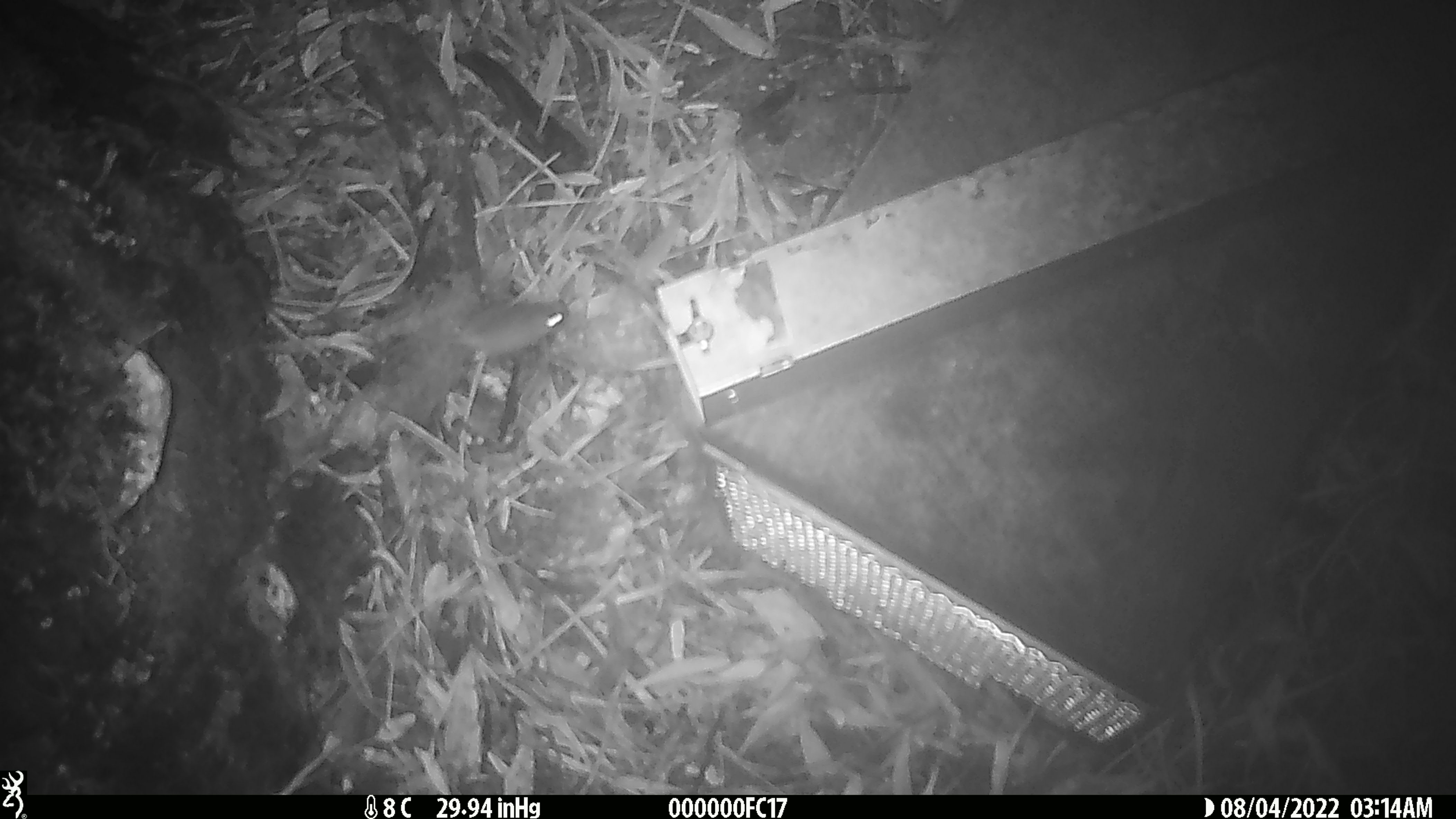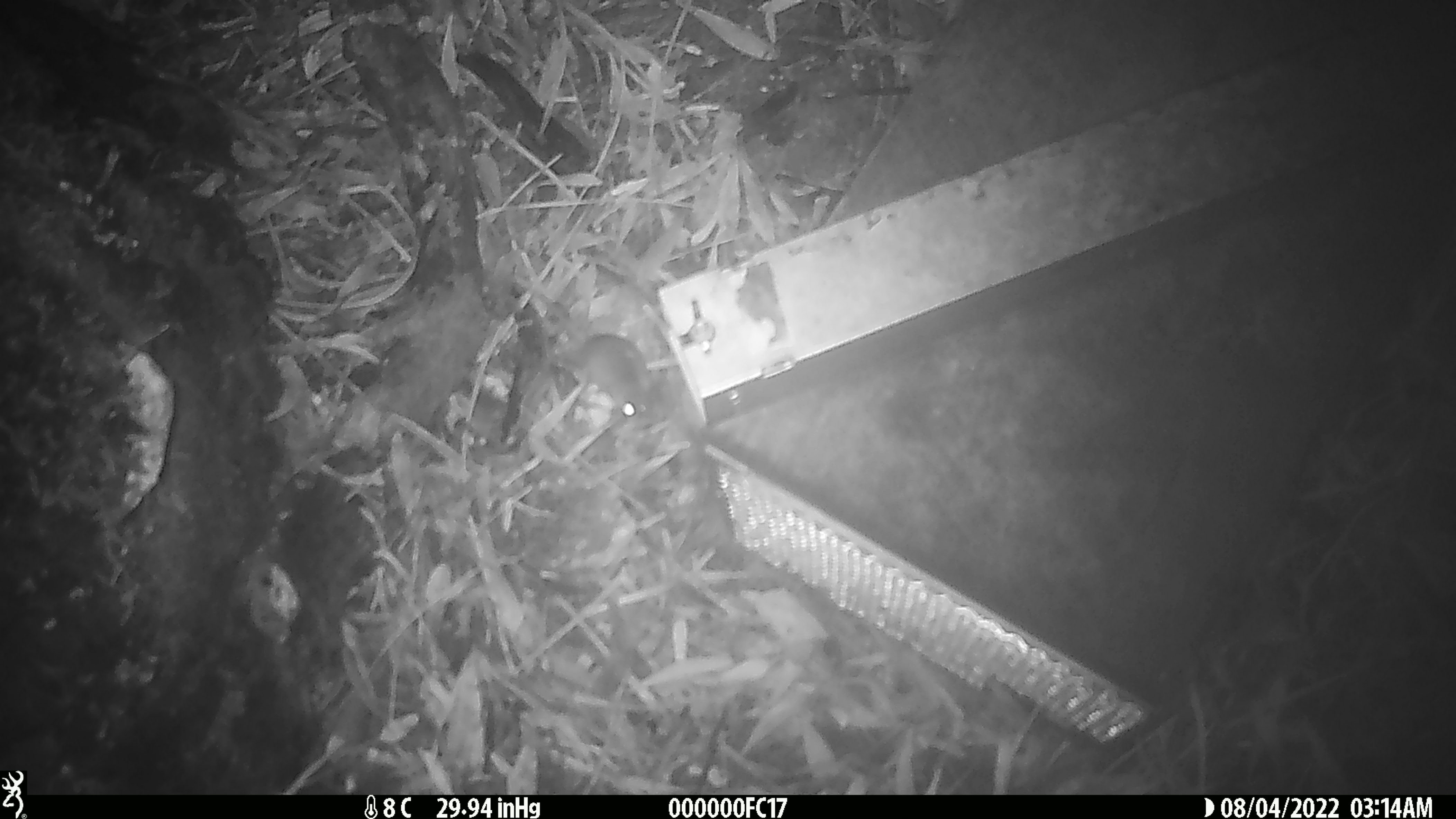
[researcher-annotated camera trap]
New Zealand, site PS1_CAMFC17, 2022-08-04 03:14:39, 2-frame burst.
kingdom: Animalia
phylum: Chordata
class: Mammalia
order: Rodentia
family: Muridae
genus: Mus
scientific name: Mus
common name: mouse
Mouse (Mus).